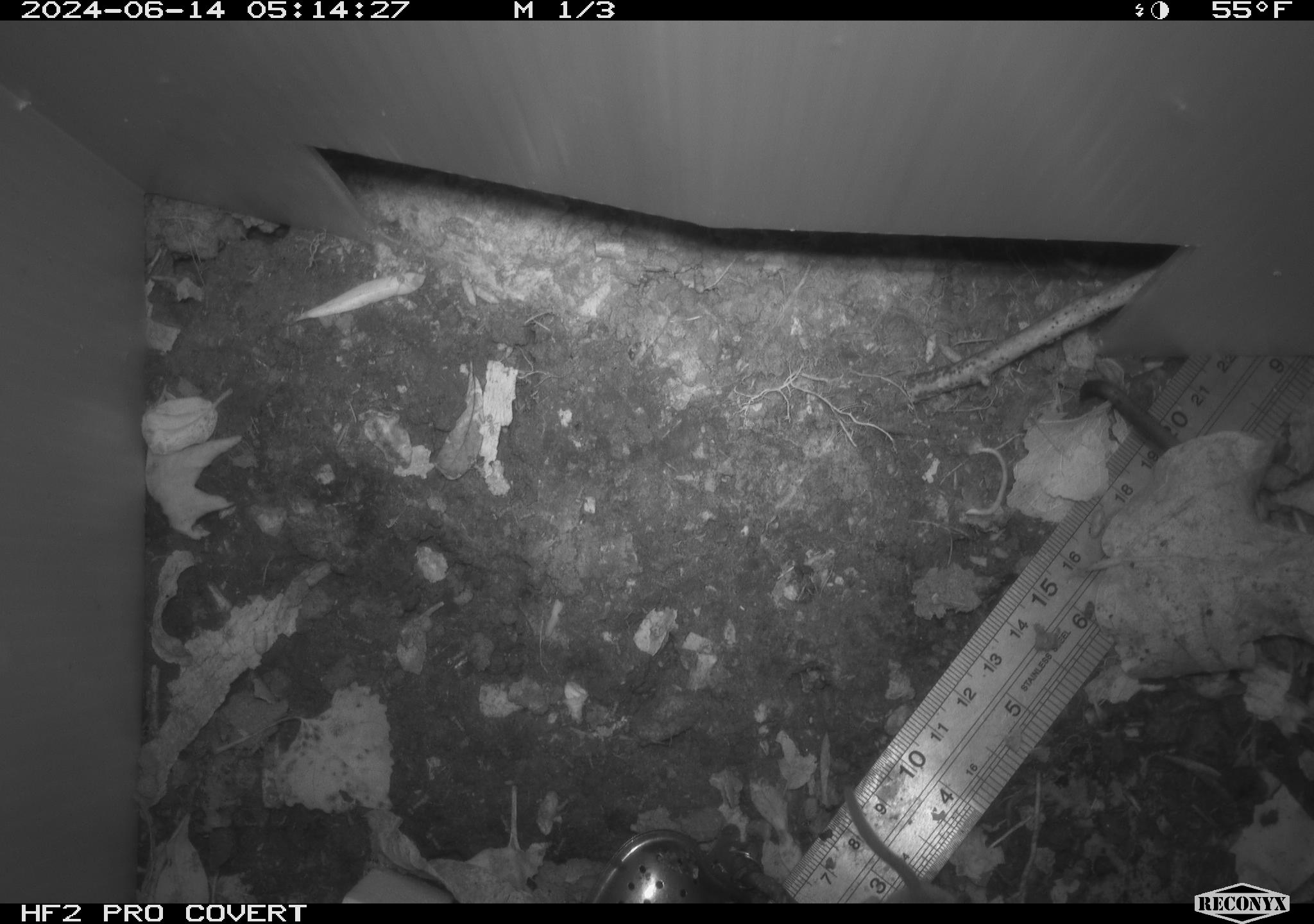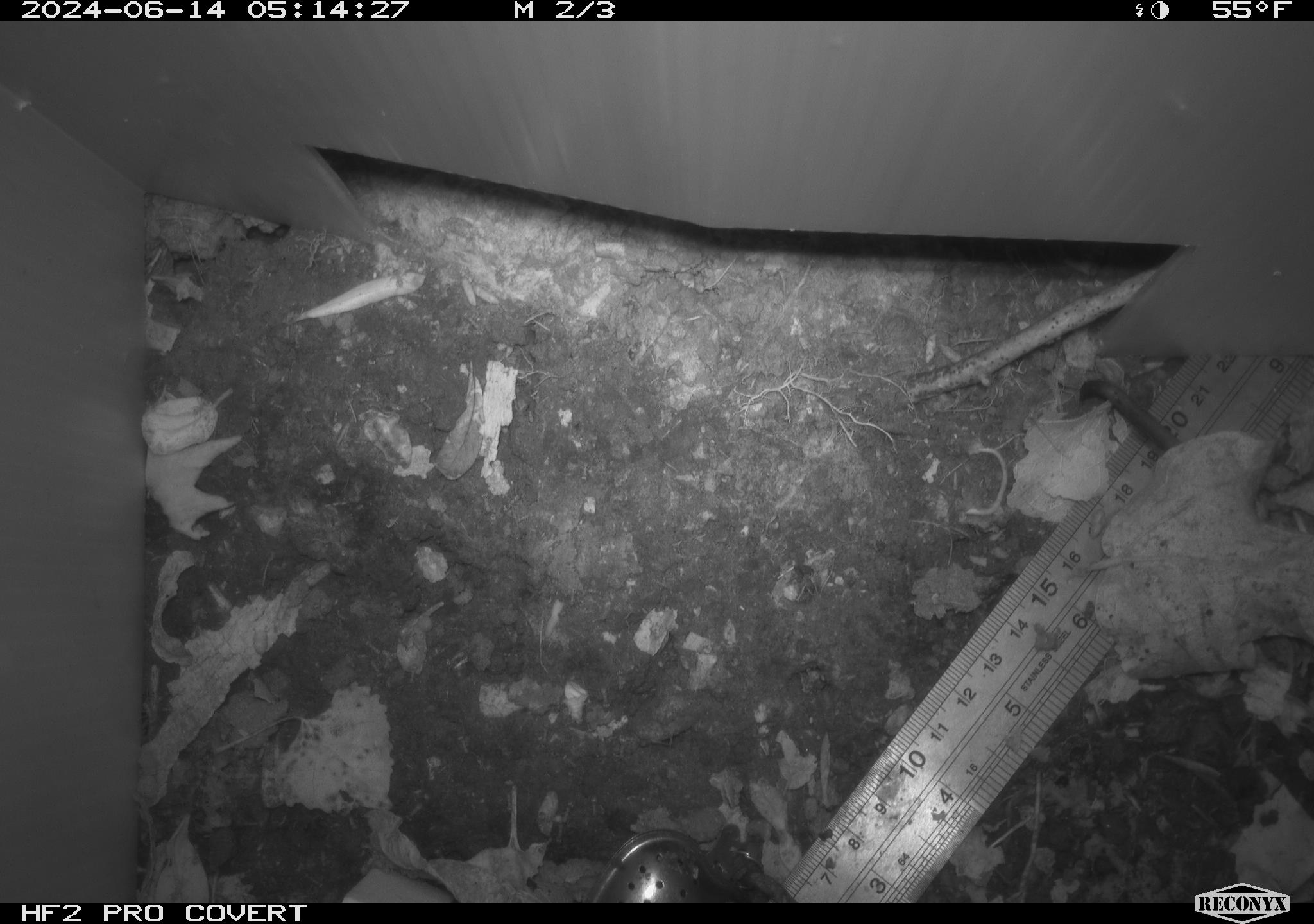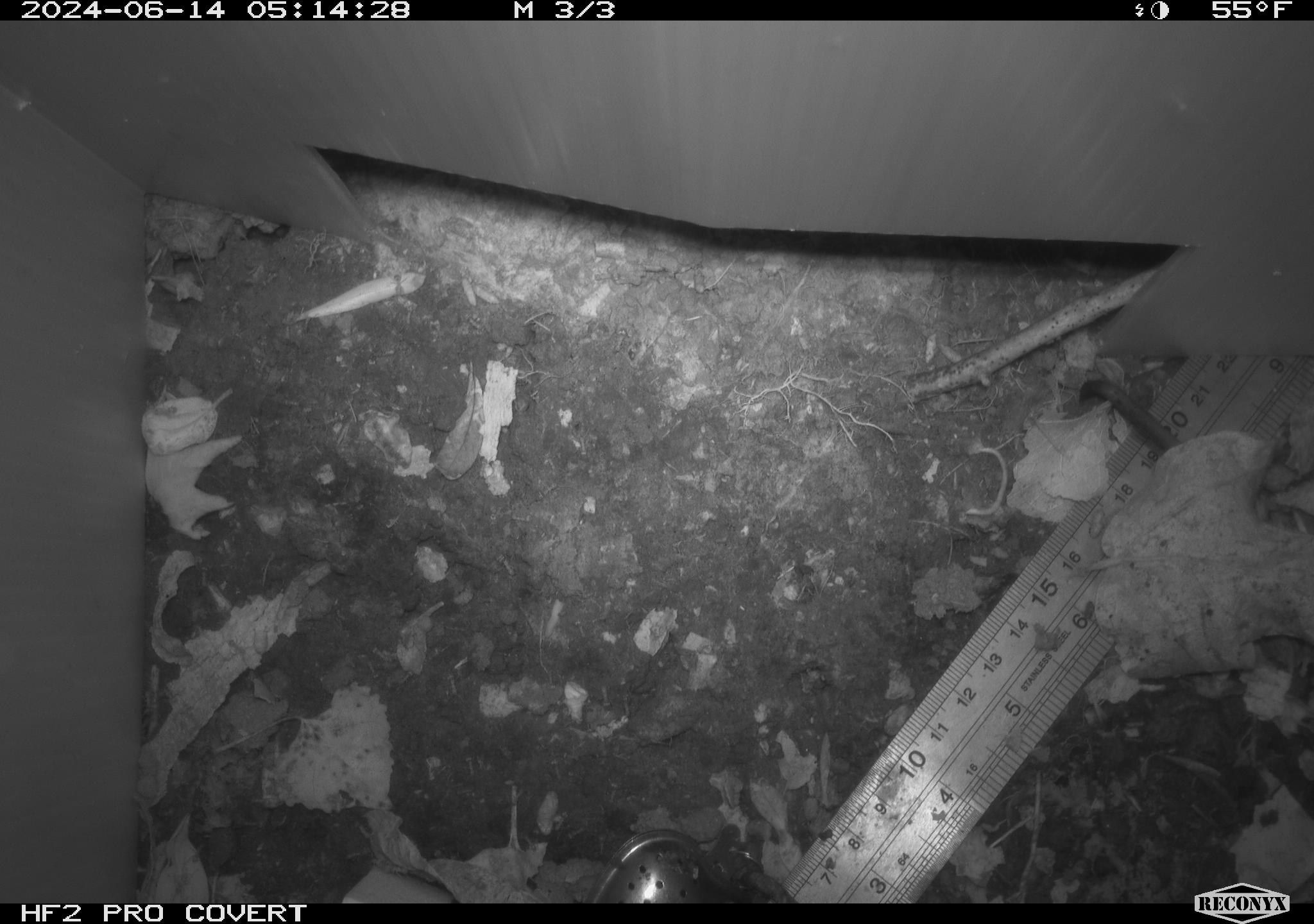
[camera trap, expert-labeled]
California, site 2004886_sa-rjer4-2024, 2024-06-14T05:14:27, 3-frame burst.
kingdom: Animalia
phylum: Chordata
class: Mammalia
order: Rodentia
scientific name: Rodentia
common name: mouse species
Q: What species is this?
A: Mouse species (Rodentia).